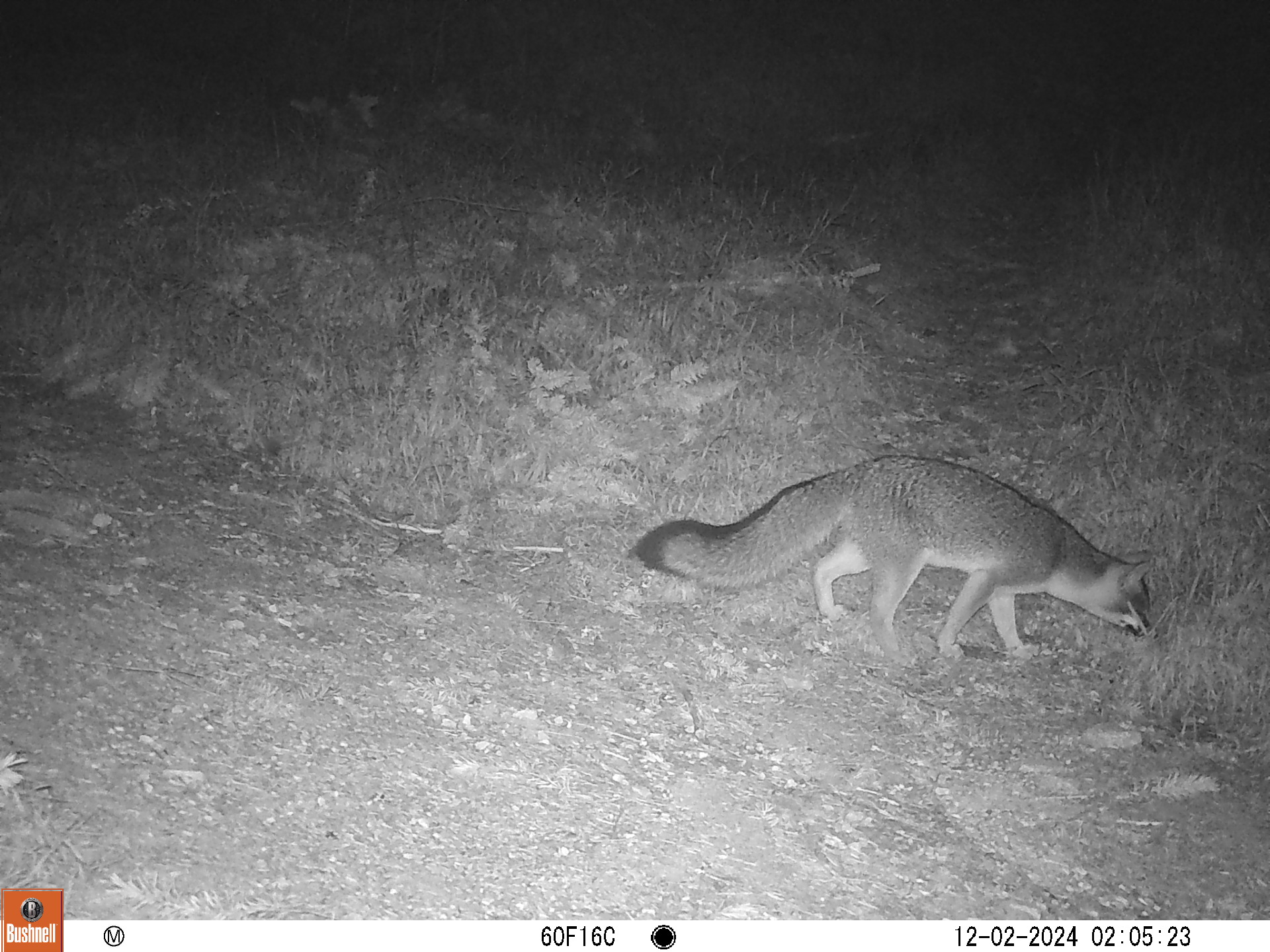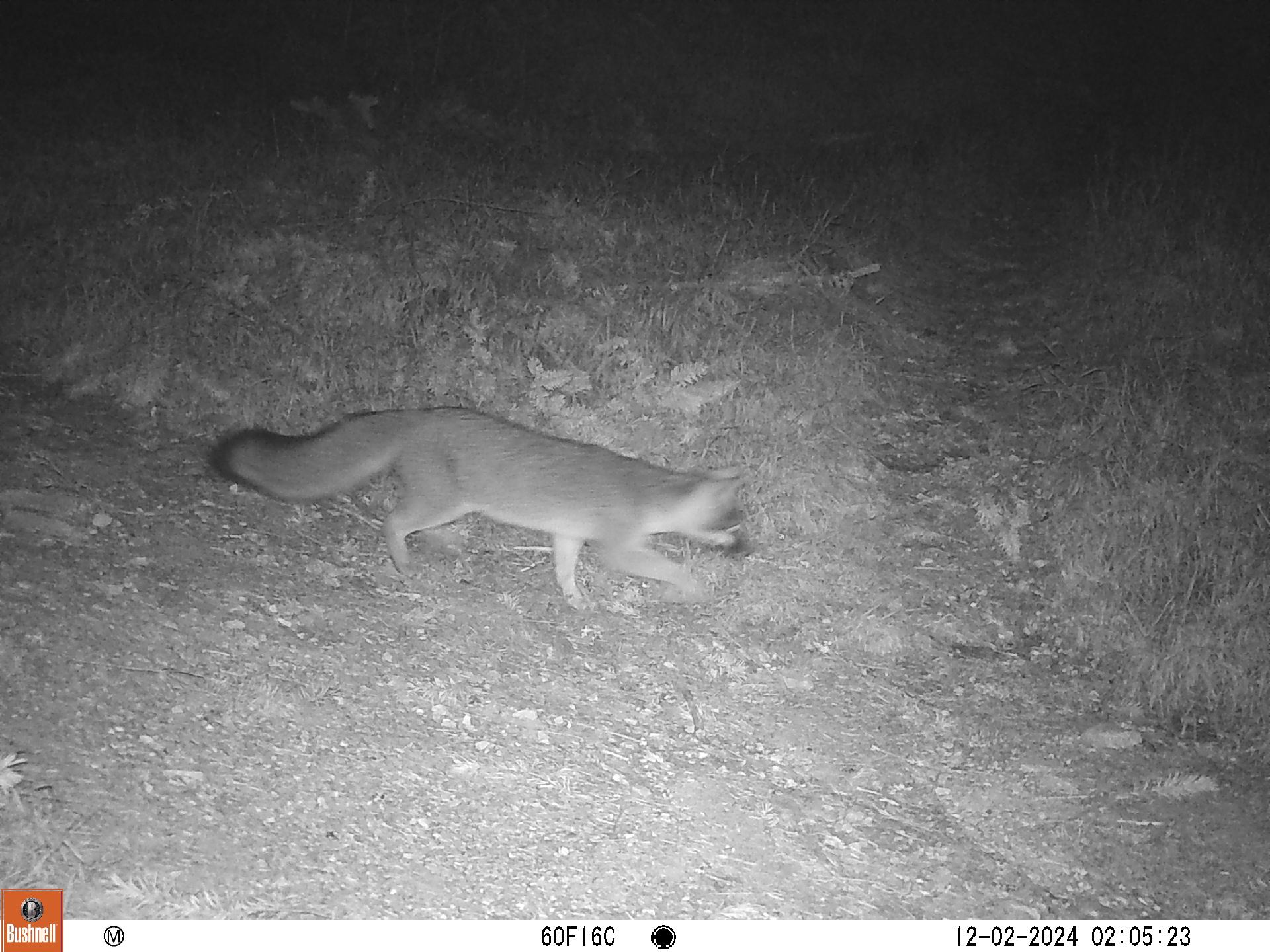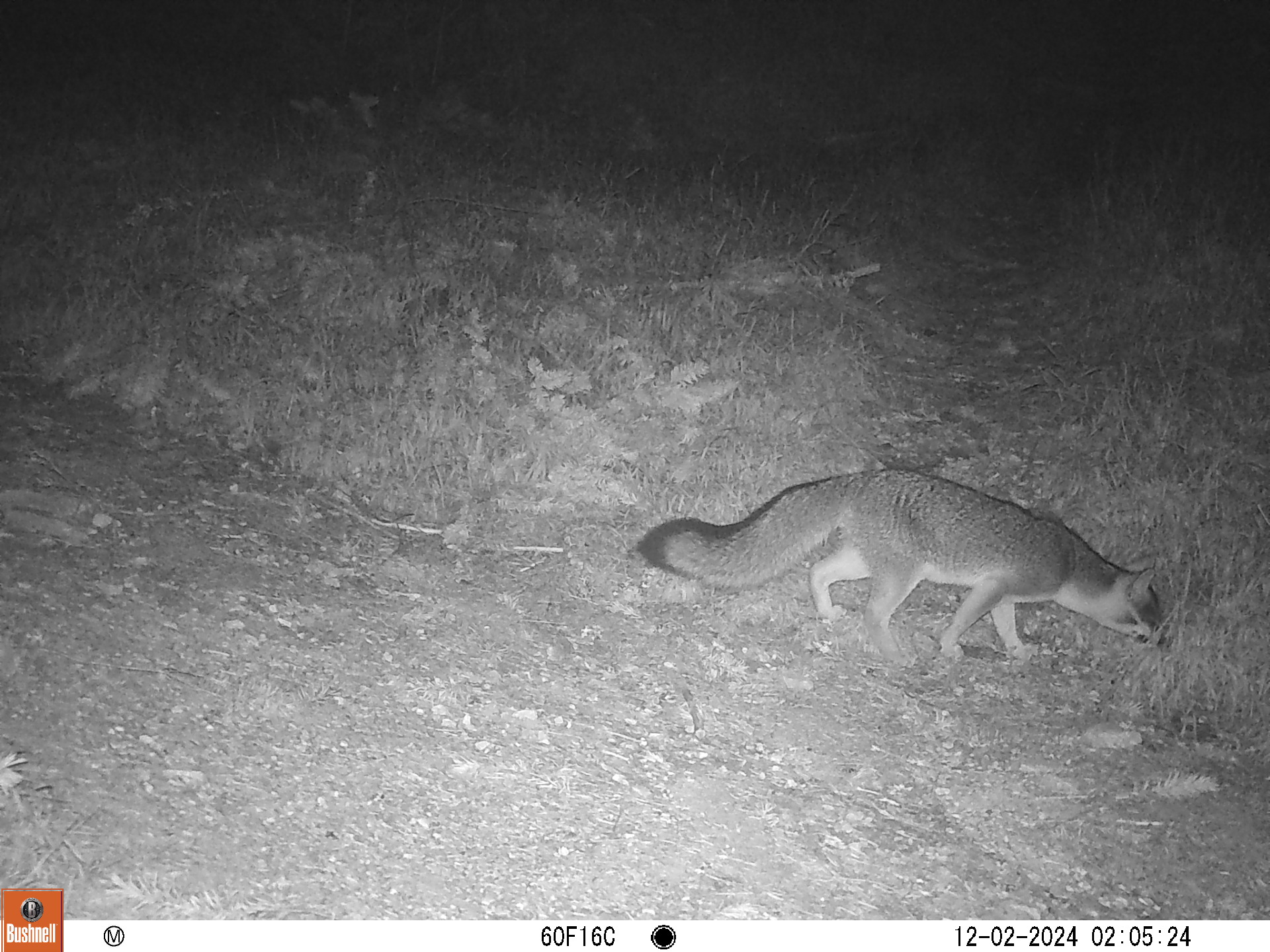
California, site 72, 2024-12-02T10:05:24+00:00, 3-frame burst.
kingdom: Animalia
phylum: Chordata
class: Mammalia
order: Carnivora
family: Canidae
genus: Urocyon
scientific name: Urocyon cinereoargenteus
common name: gray fox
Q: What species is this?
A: Gray fox (Urocyon cinereoargenteus).